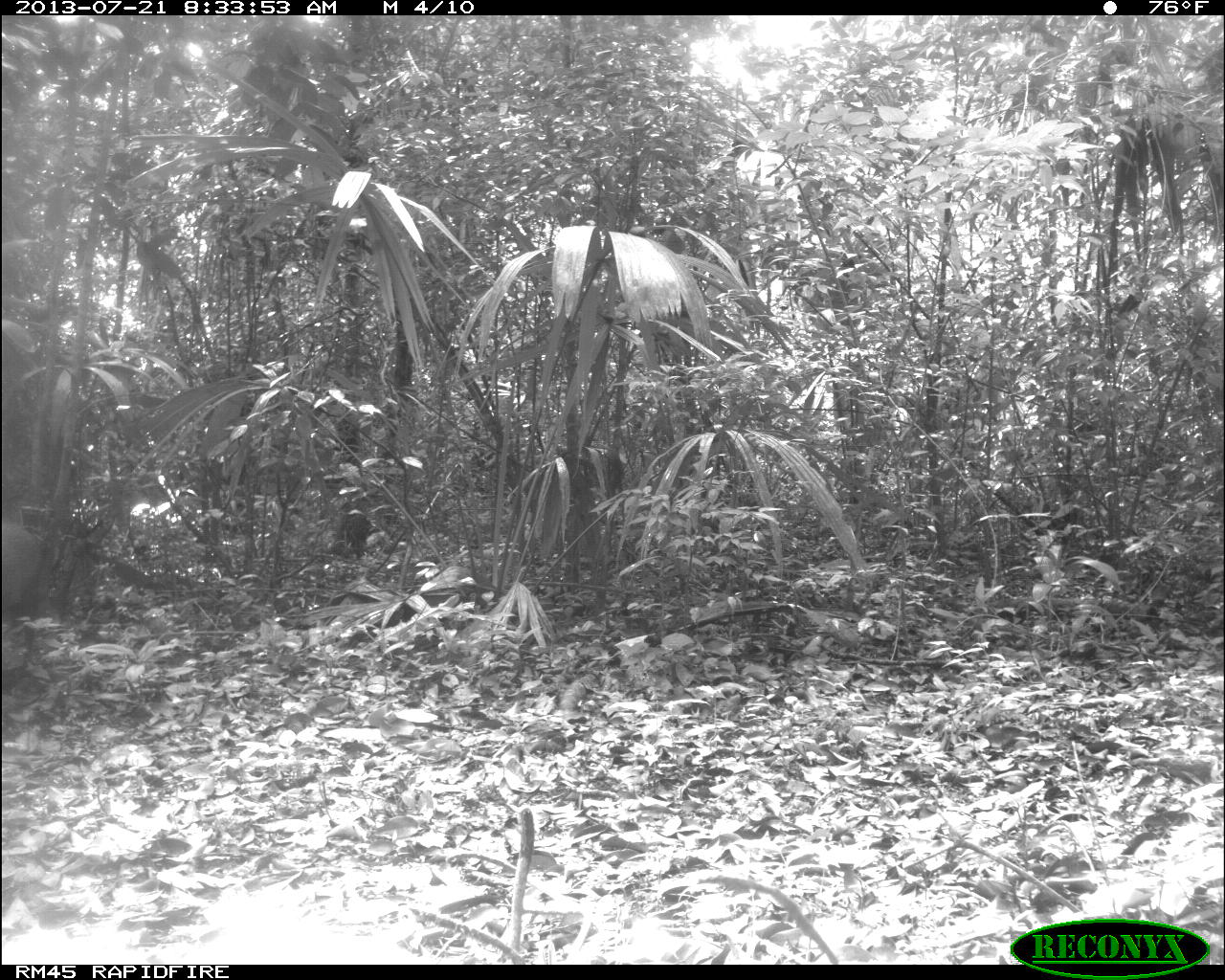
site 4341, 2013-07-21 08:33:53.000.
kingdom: Animalia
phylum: Chordata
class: Mammalia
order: Artiodactyla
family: Tayassuidae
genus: Pecari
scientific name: Pecari tajacu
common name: collared peccary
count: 1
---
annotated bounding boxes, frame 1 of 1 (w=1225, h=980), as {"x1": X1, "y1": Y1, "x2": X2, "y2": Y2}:
pecari tajacu: {"x1": 0, "y1": 515, "x2": 67, "y2": 694}